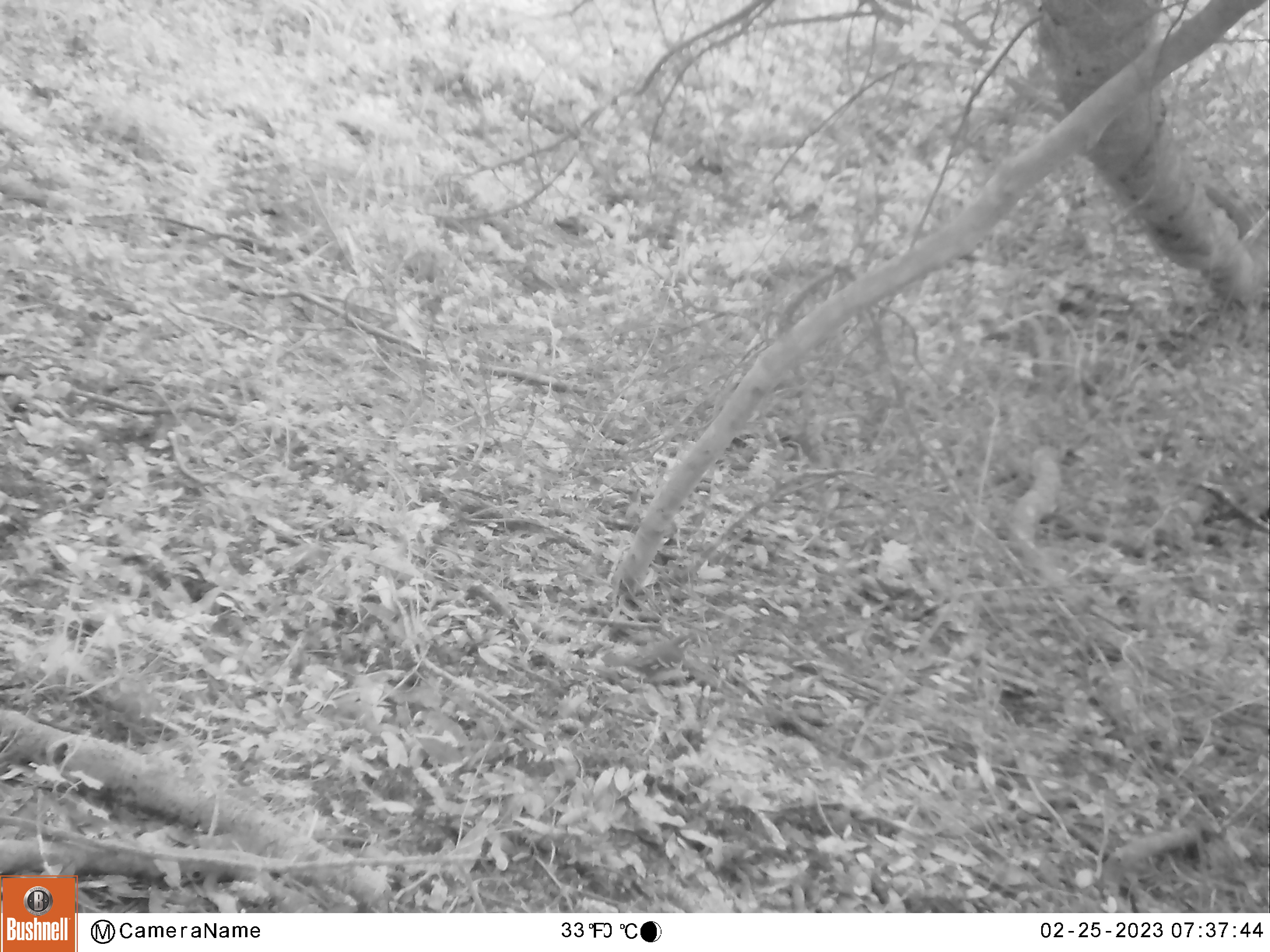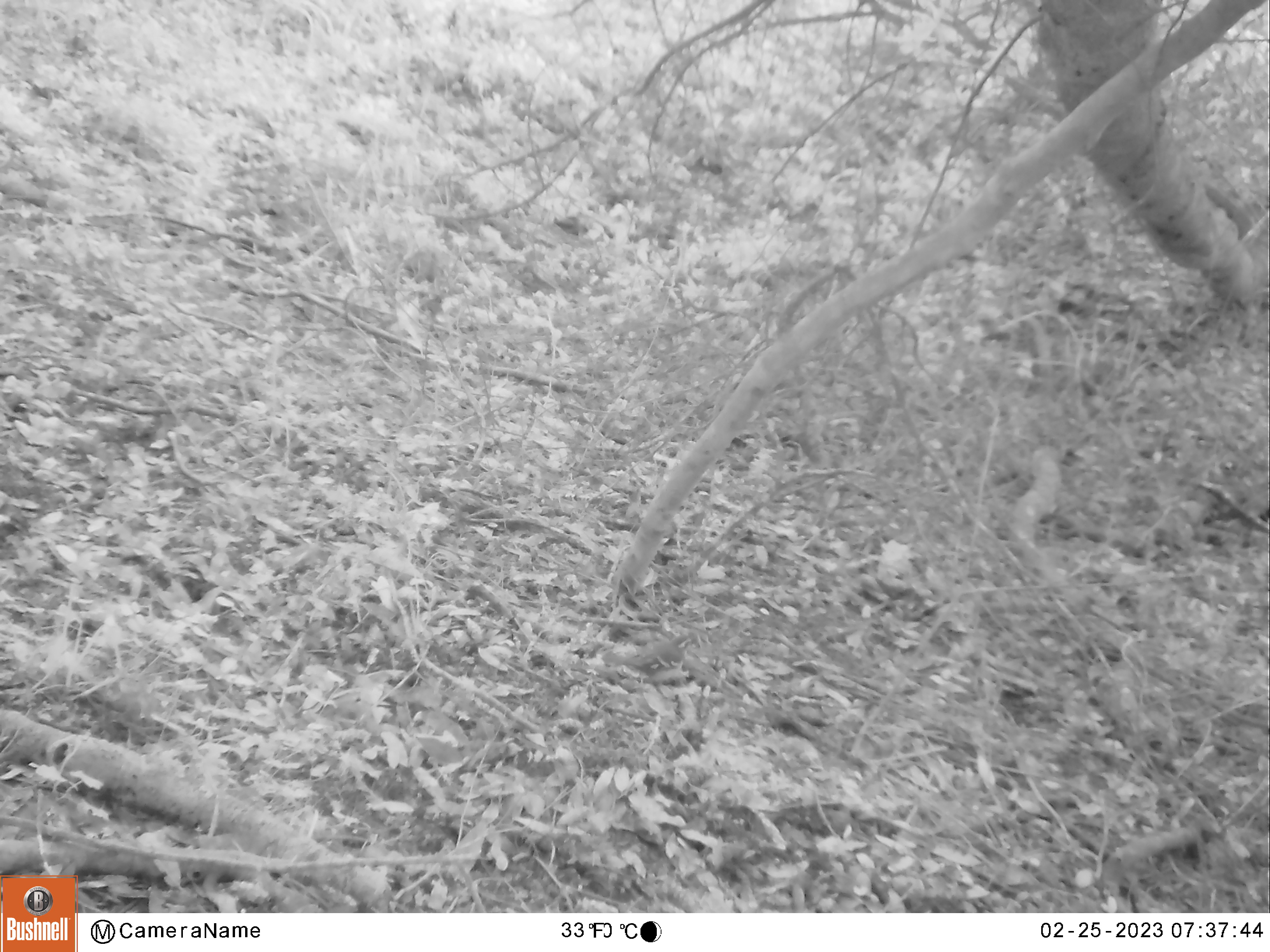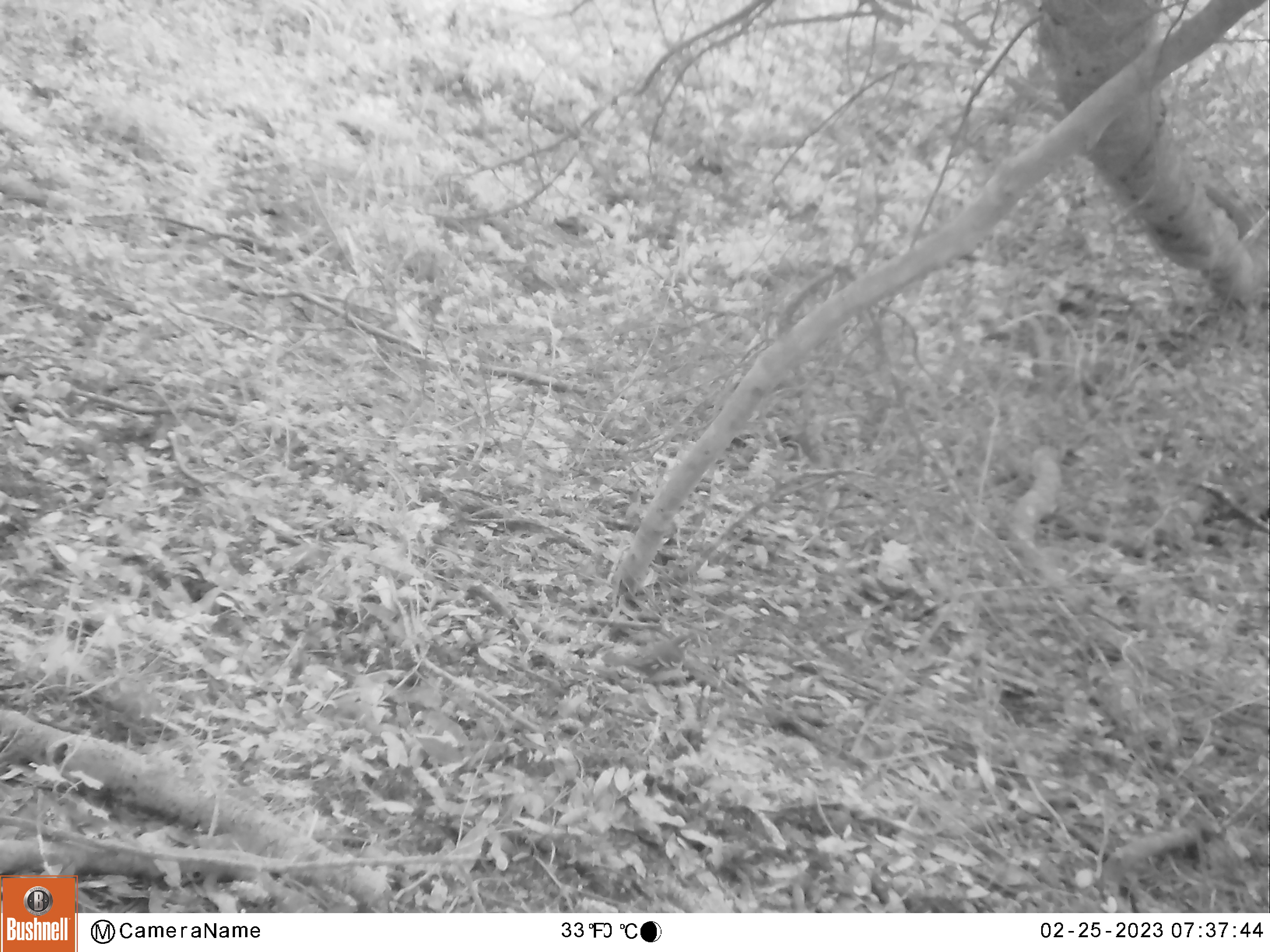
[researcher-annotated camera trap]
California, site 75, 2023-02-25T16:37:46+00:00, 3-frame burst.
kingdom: Animalia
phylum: Chordata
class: Aves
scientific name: Aves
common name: bird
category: unknown bird